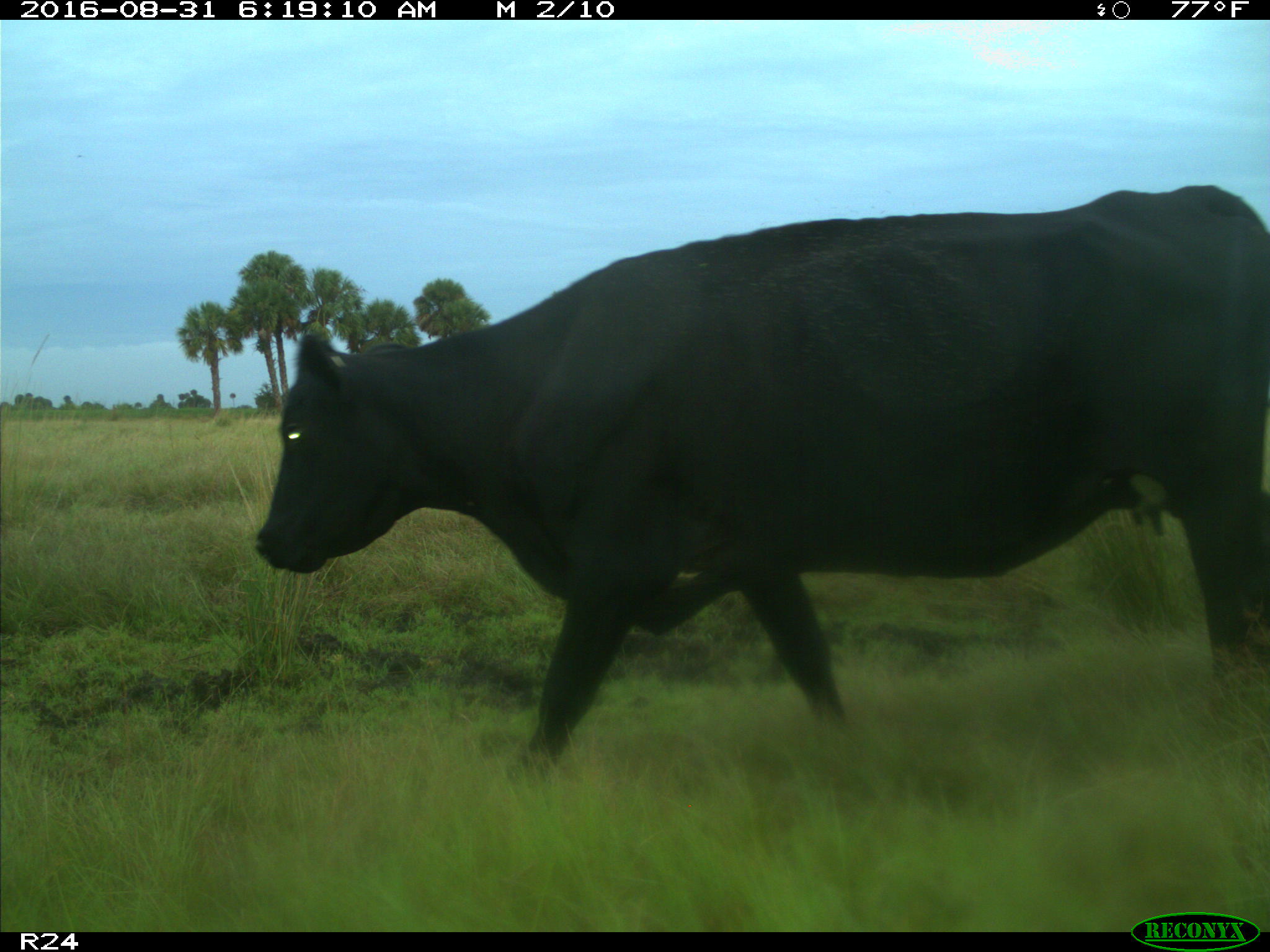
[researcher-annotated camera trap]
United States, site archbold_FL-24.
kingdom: Animalia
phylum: Chordata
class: Mammalia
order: Artiodactyla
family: Bovidae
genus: Bos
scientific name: Bos taurus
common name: domestic cow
Bos taurus (domestic cow).